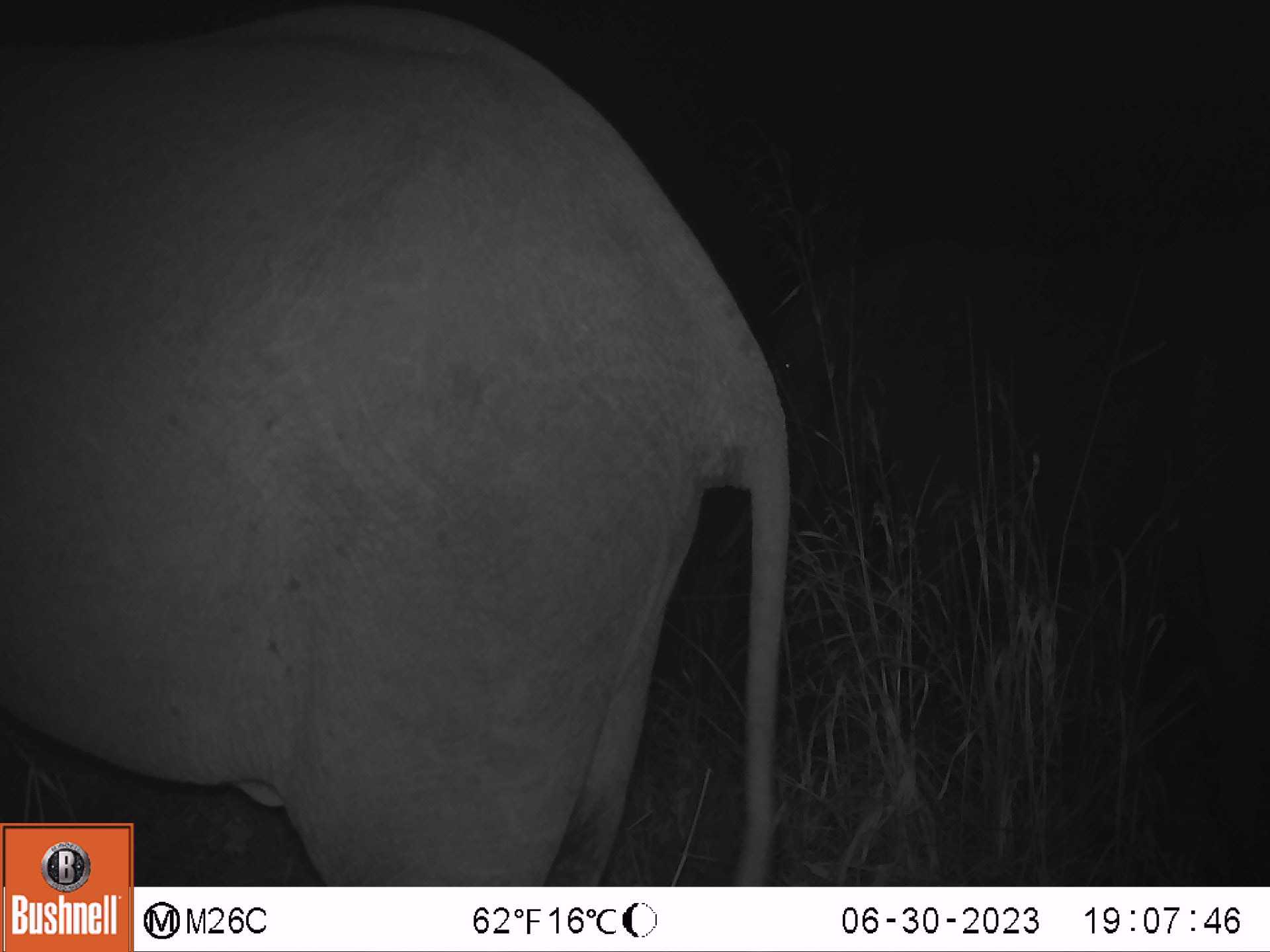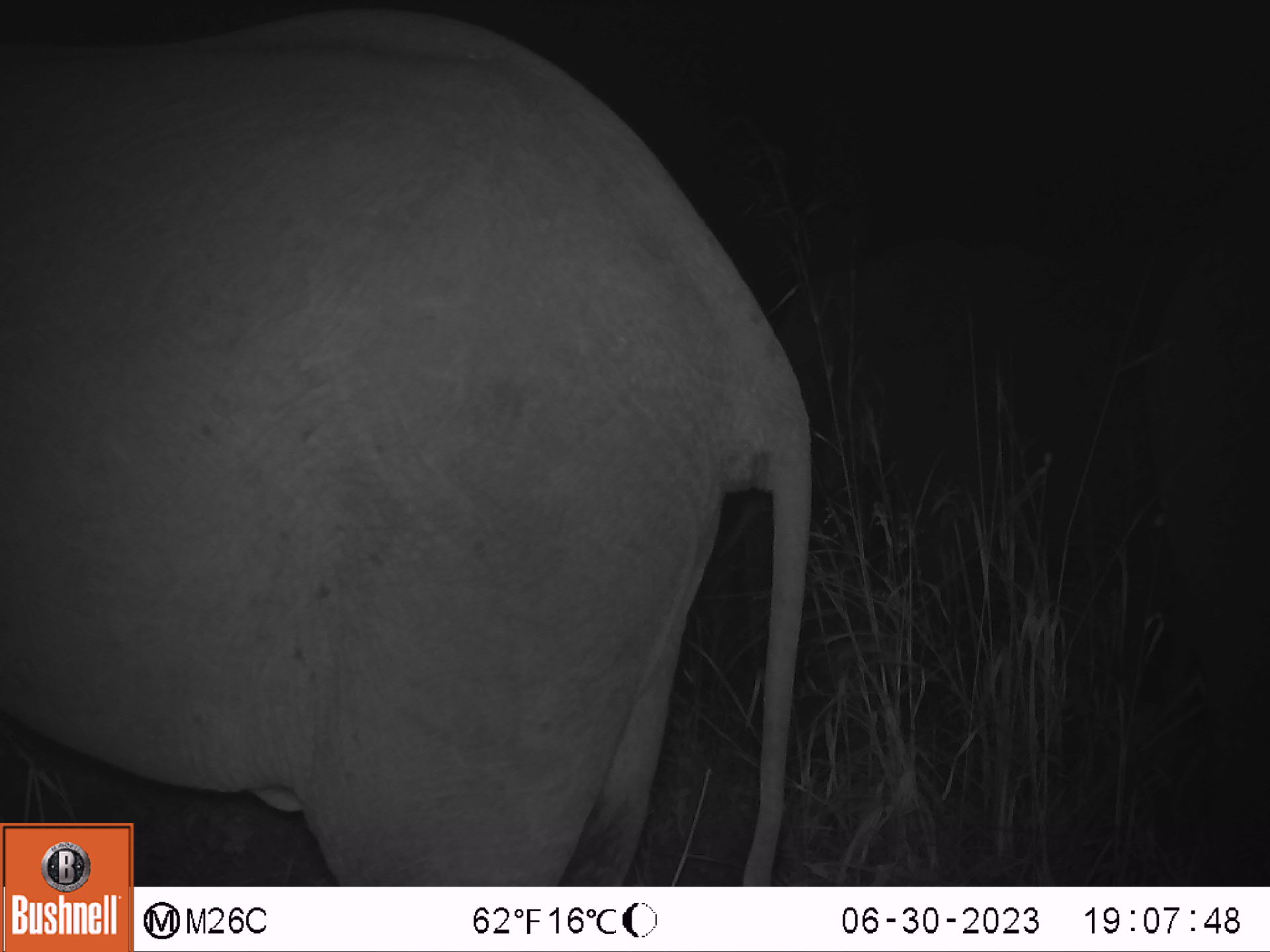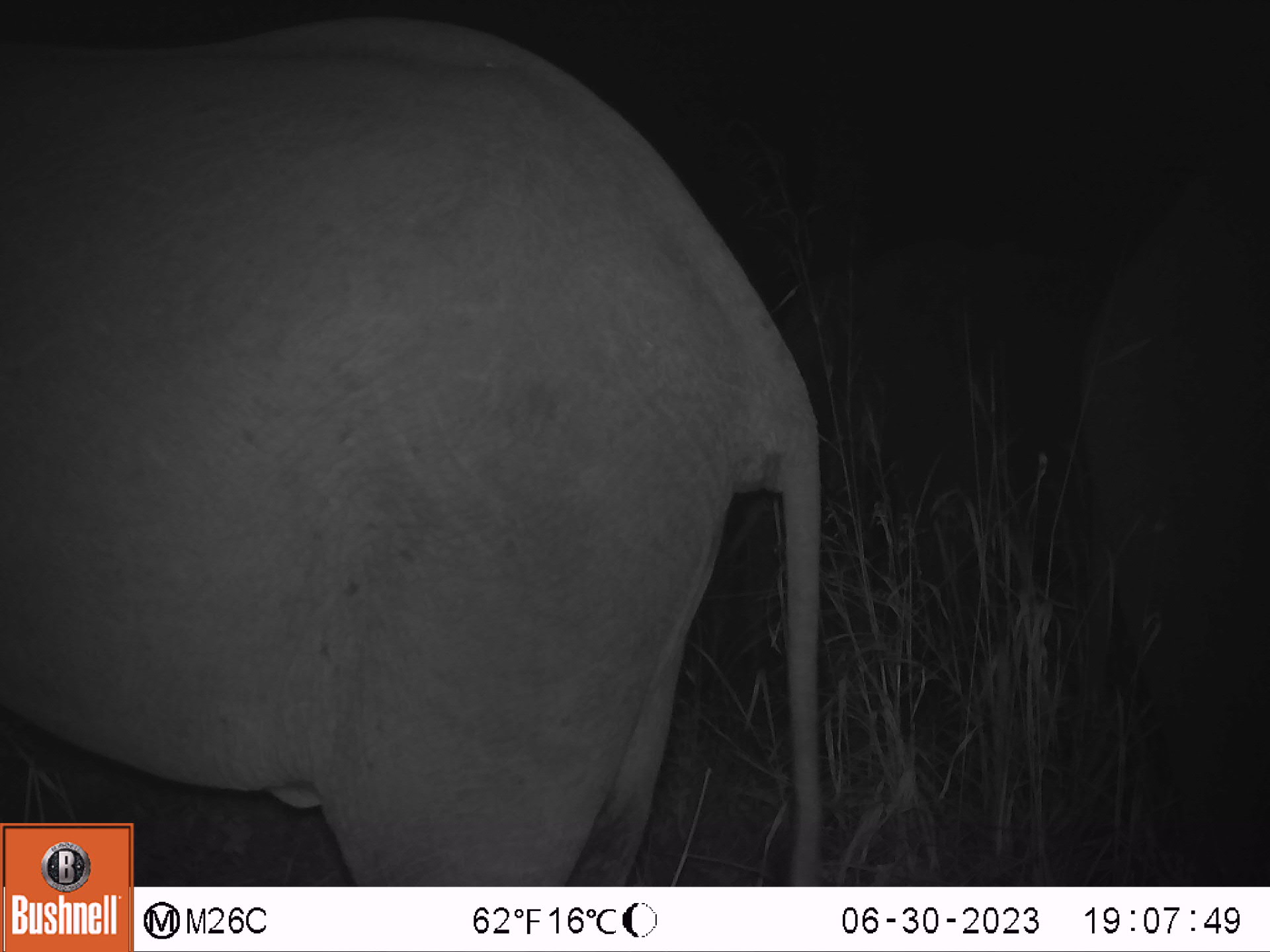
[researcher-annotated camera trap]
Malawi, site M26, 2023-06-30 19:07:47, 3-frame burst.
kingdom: Animalia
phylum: Chordata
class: Mammalia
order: Proboscidea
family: Elephantidae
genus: Loxodonta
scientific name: Loxodonta africana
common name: african savanna elephant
African savanna elephant (Loxodonta africana), count 2.